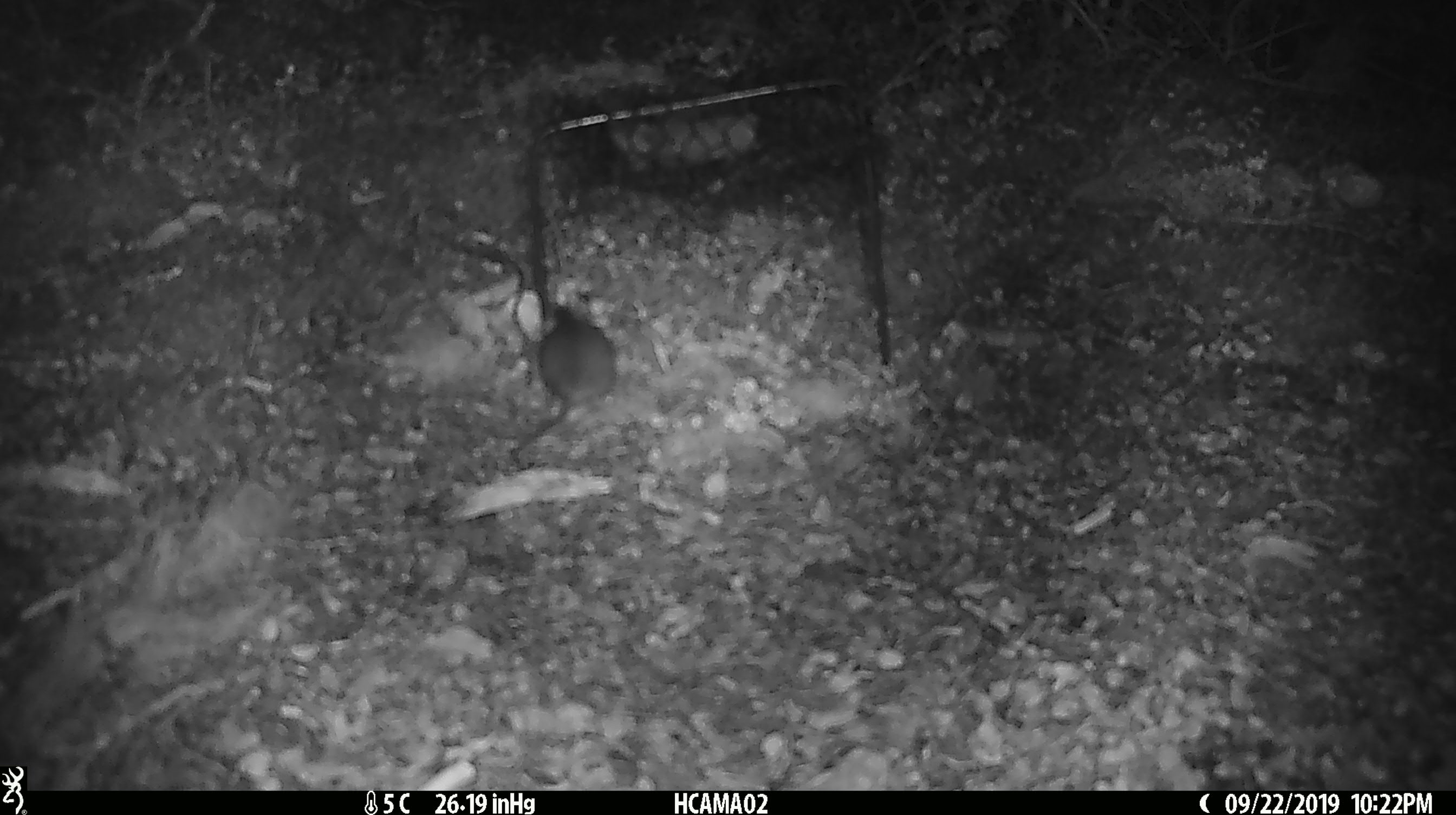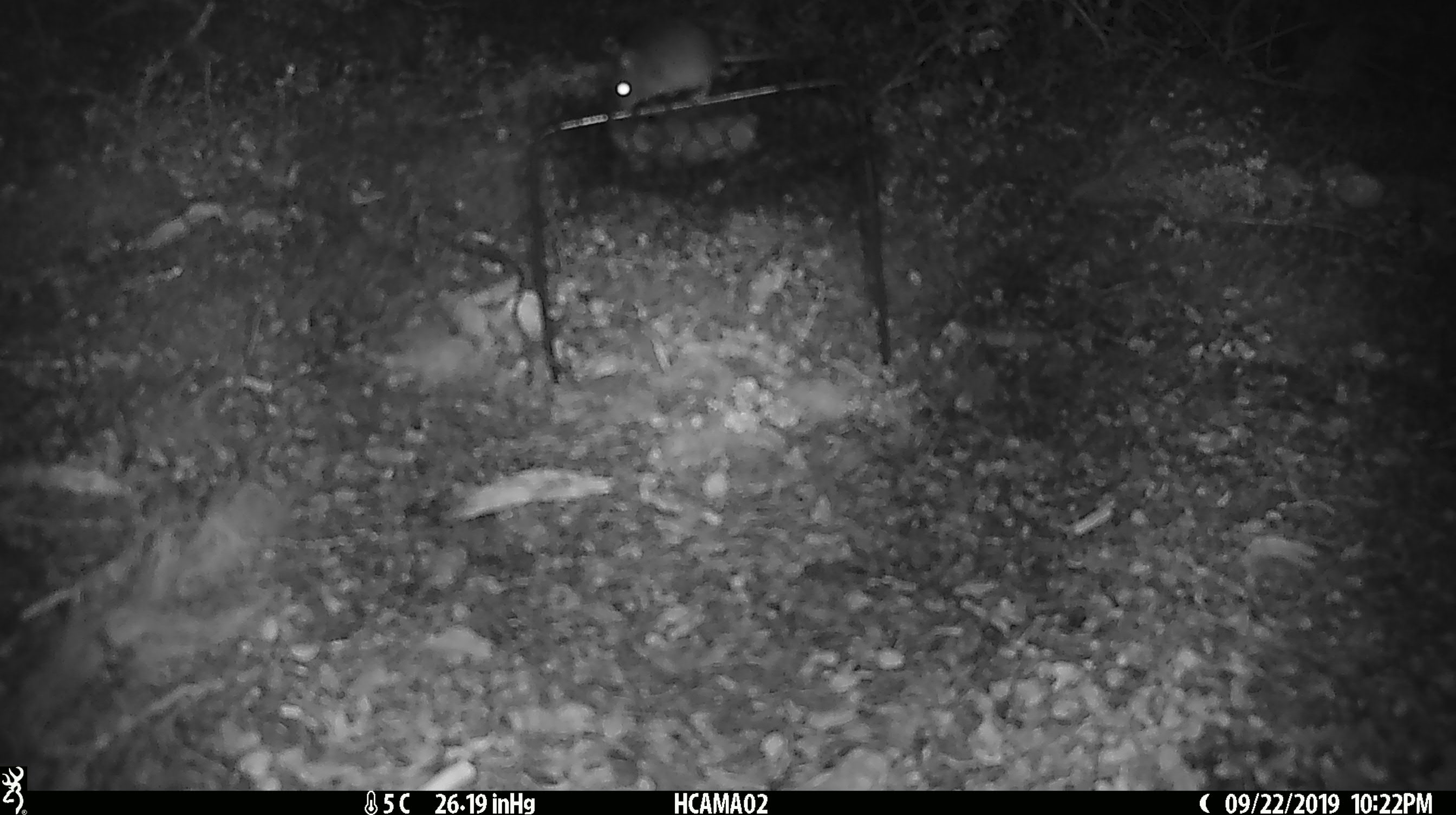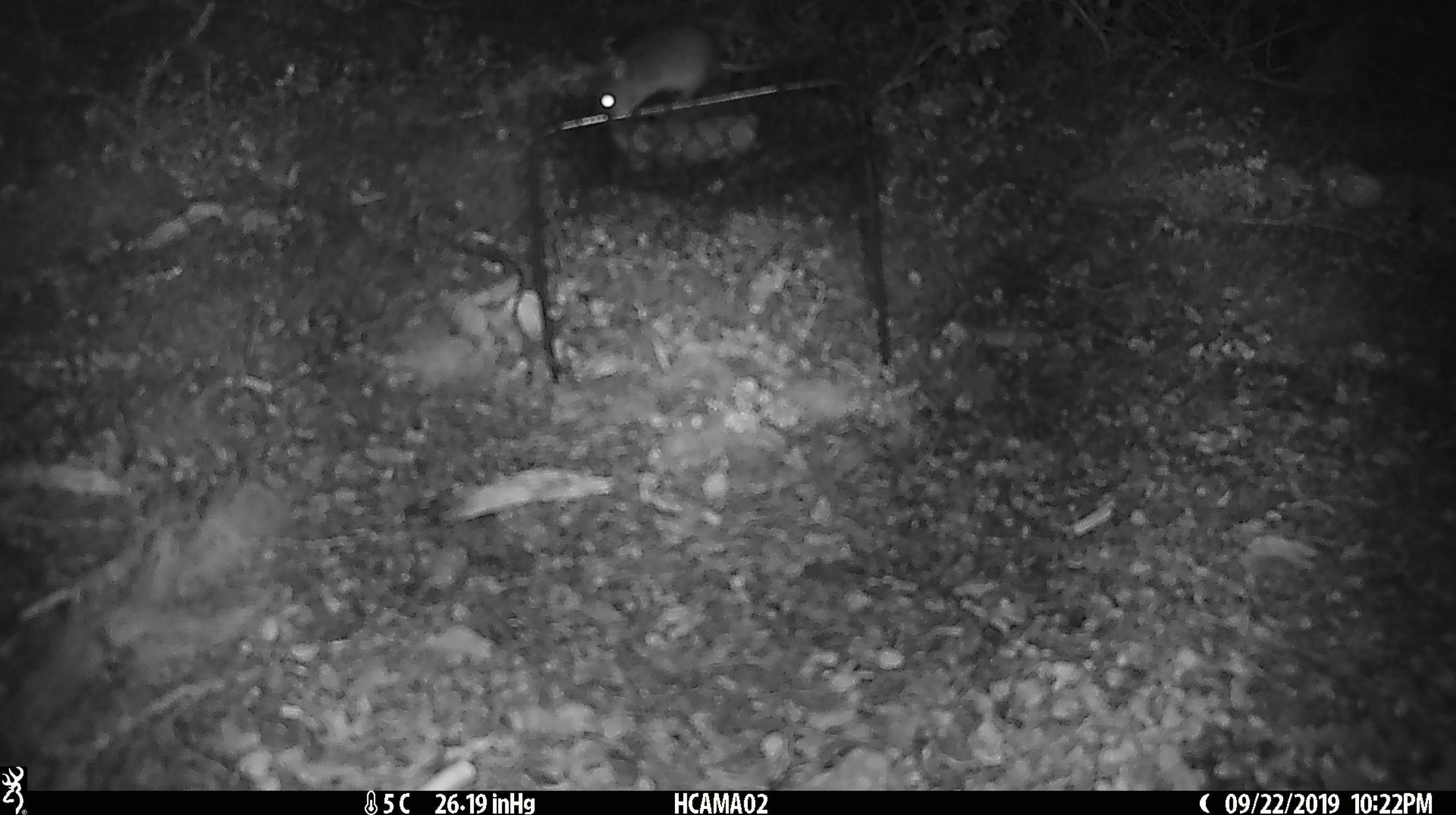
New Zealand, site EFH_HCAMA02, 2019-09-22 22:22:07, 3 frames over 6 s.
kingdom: Animalia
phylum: Chordata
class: Mammalia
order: Rodentia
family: Muridae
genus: Mus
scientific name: Mus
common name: mouse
Mouse (Mus).